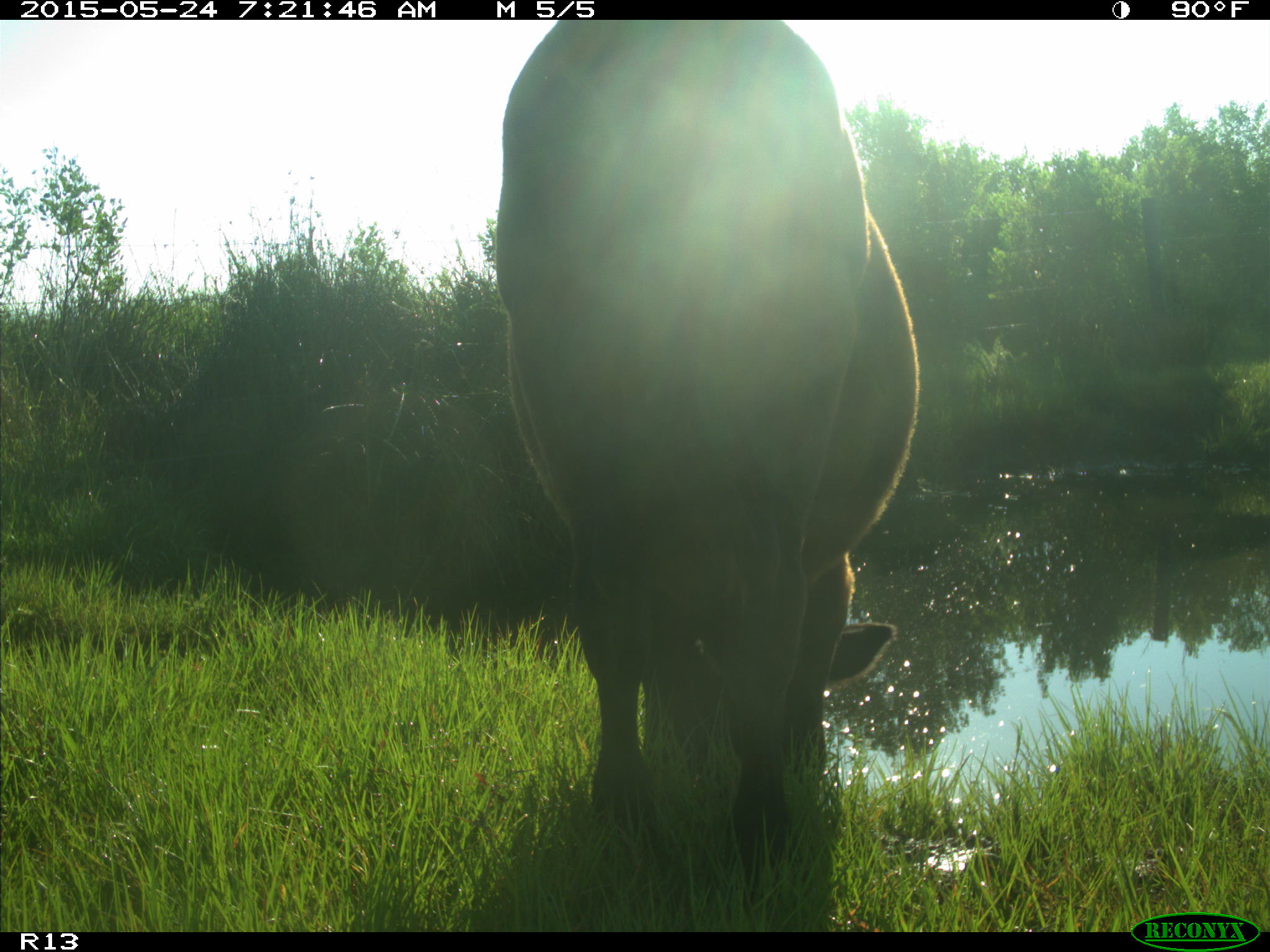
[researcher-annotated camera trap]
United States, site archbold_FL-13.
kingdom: Animalia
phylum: Chordata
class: Mammalia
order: Artiodactyla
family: Bovidae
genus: Bos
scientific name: Bos taurus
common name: domestic cow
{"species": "Bos taurus (domestic cow)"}